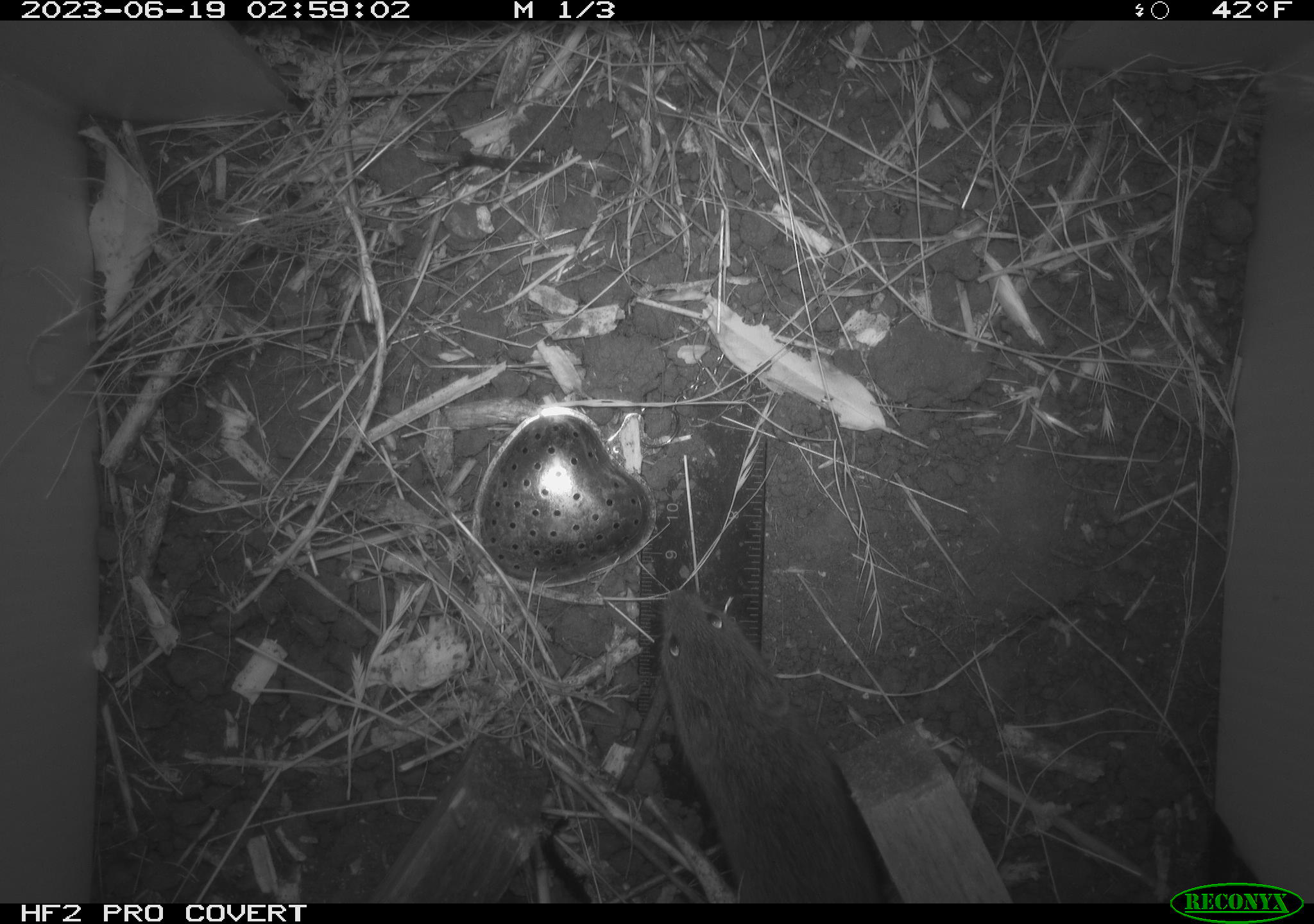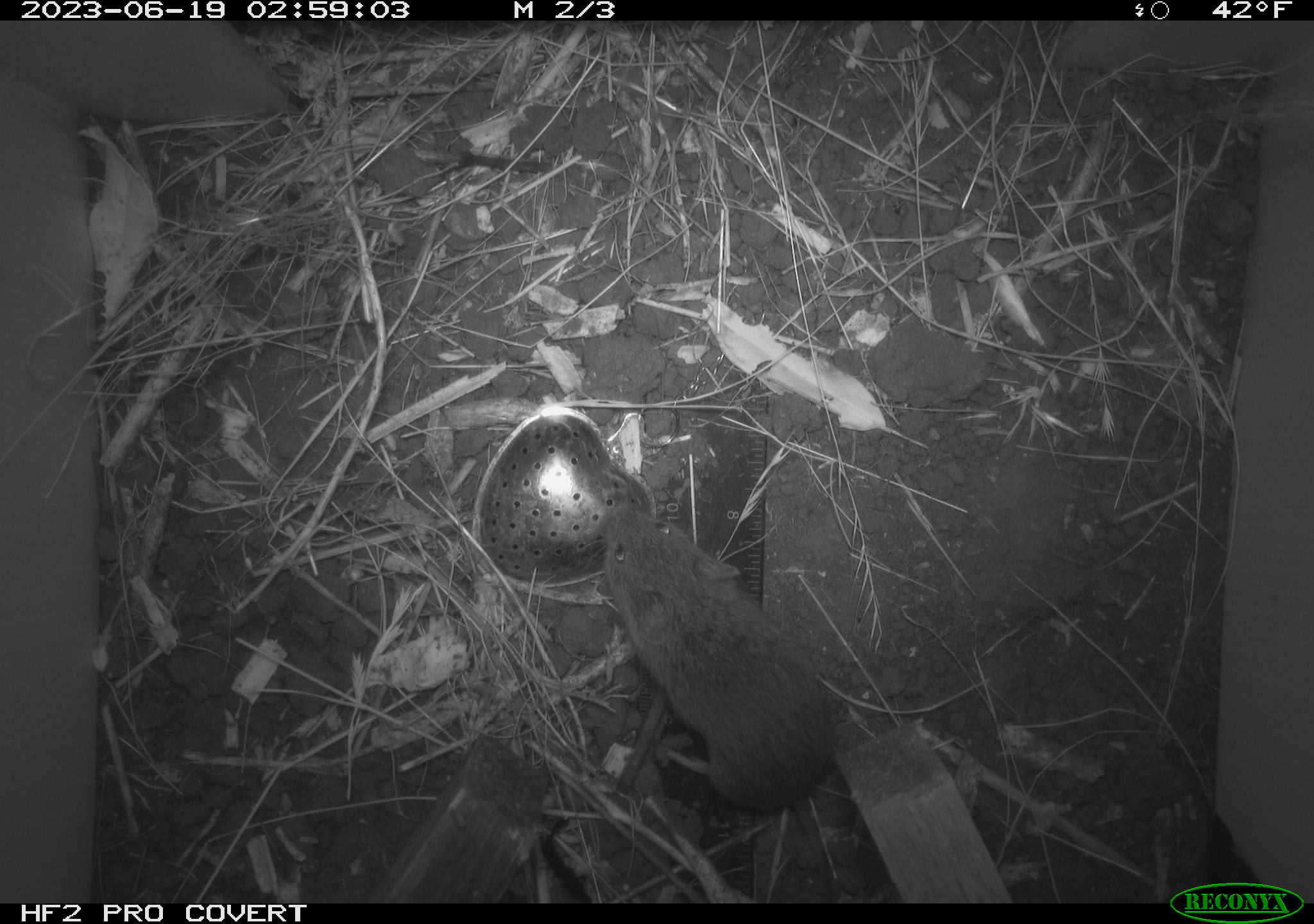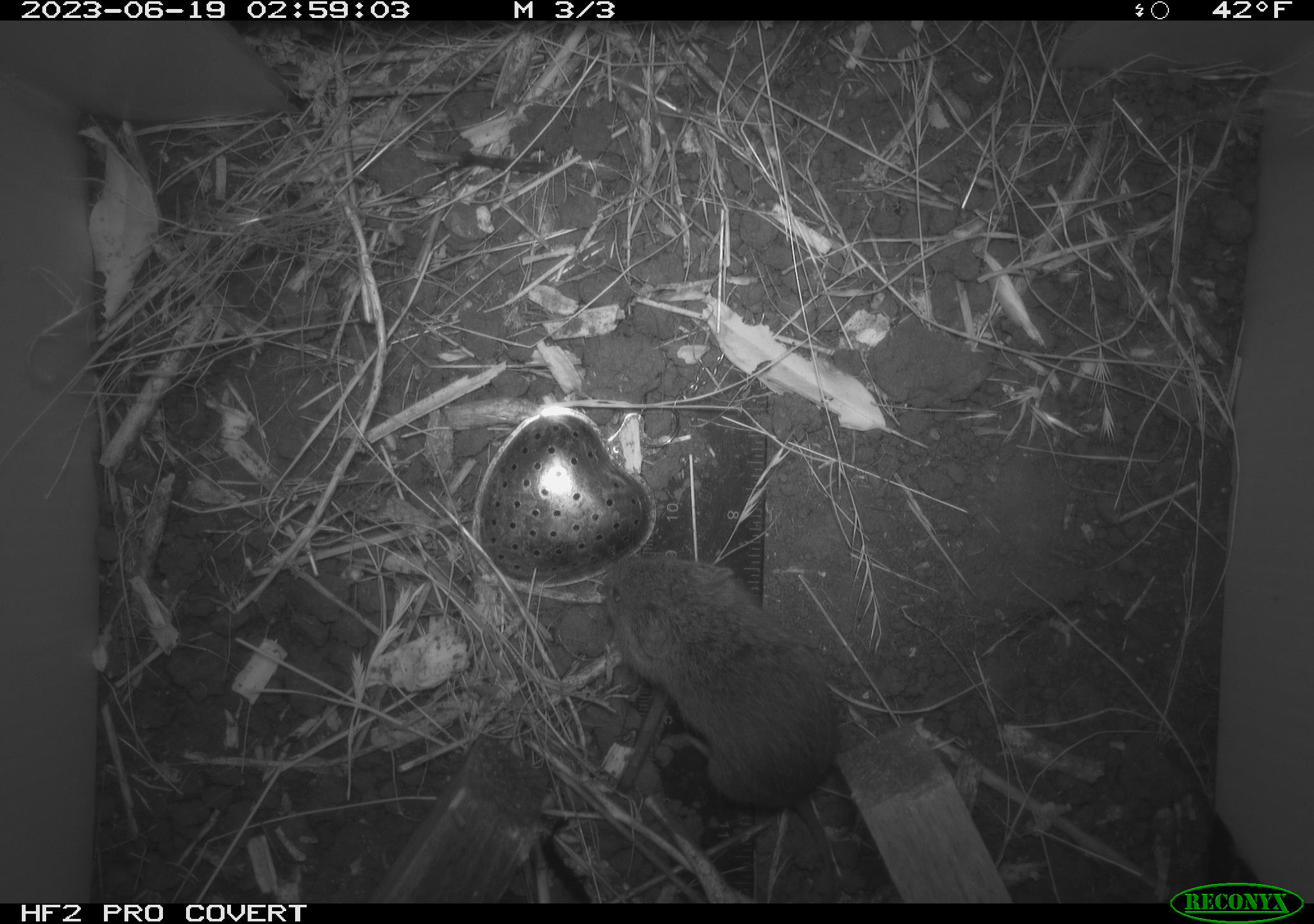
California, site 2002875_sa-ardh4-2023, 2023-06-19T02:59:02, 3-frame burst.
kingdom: Animalia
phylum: Chordata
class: Mammalia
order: Rodentia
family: Cricetidae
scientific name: Arvicolinae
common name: voles, lemmings, and muskrats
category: arvicolinae subfamily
Arvicolinae subfamily (voles, lemmings, and muskrats) (Arvicolinae).